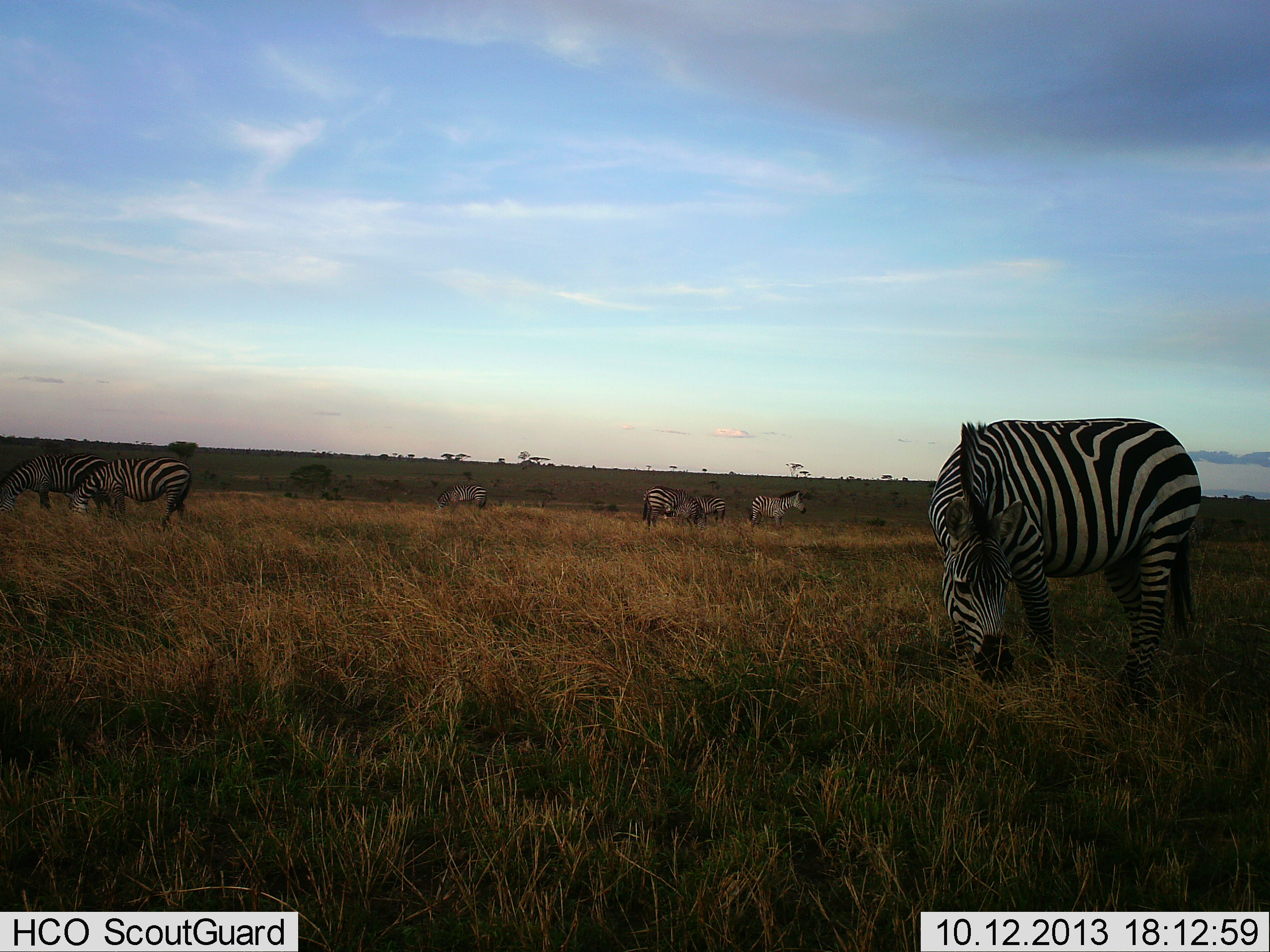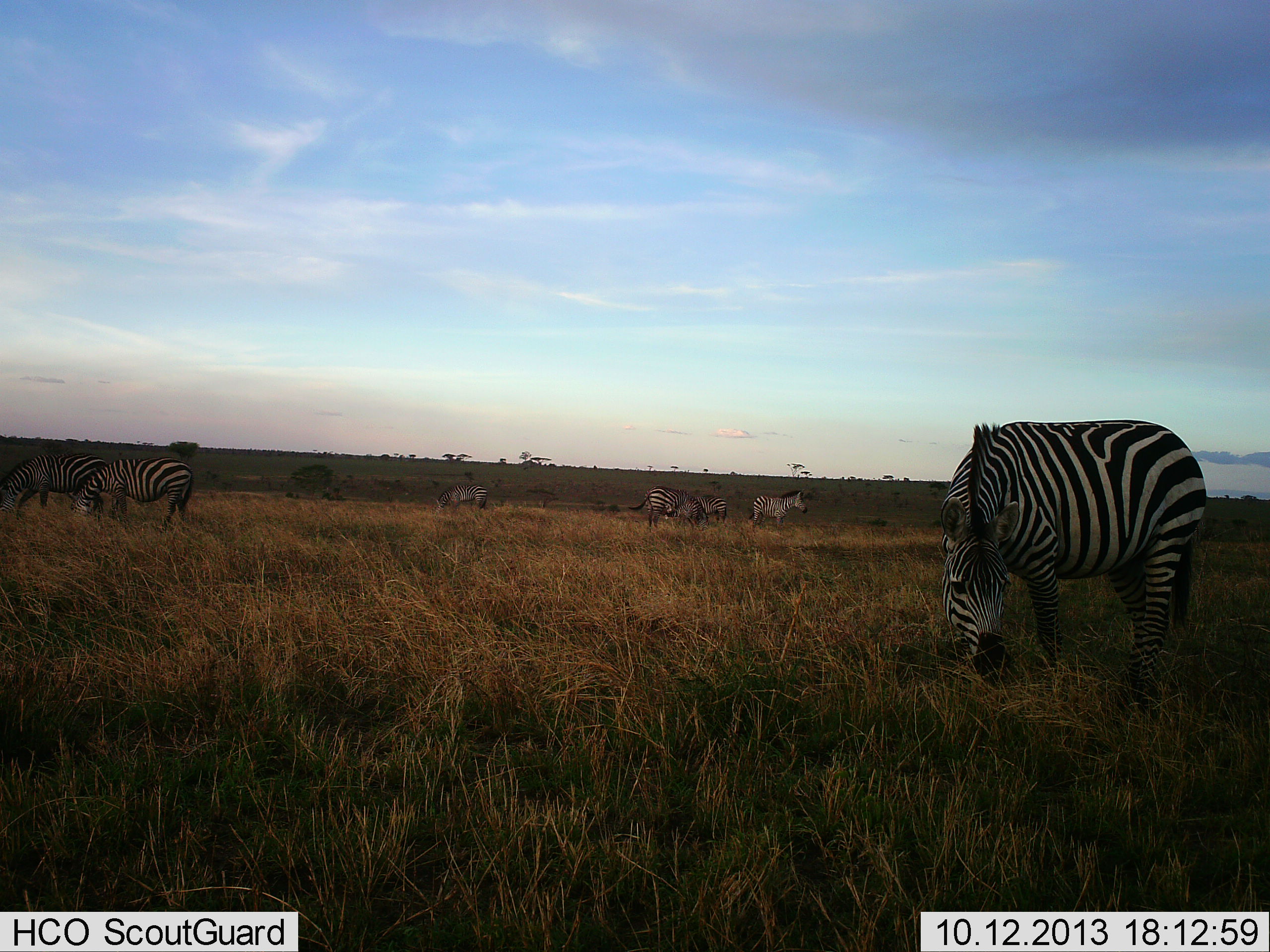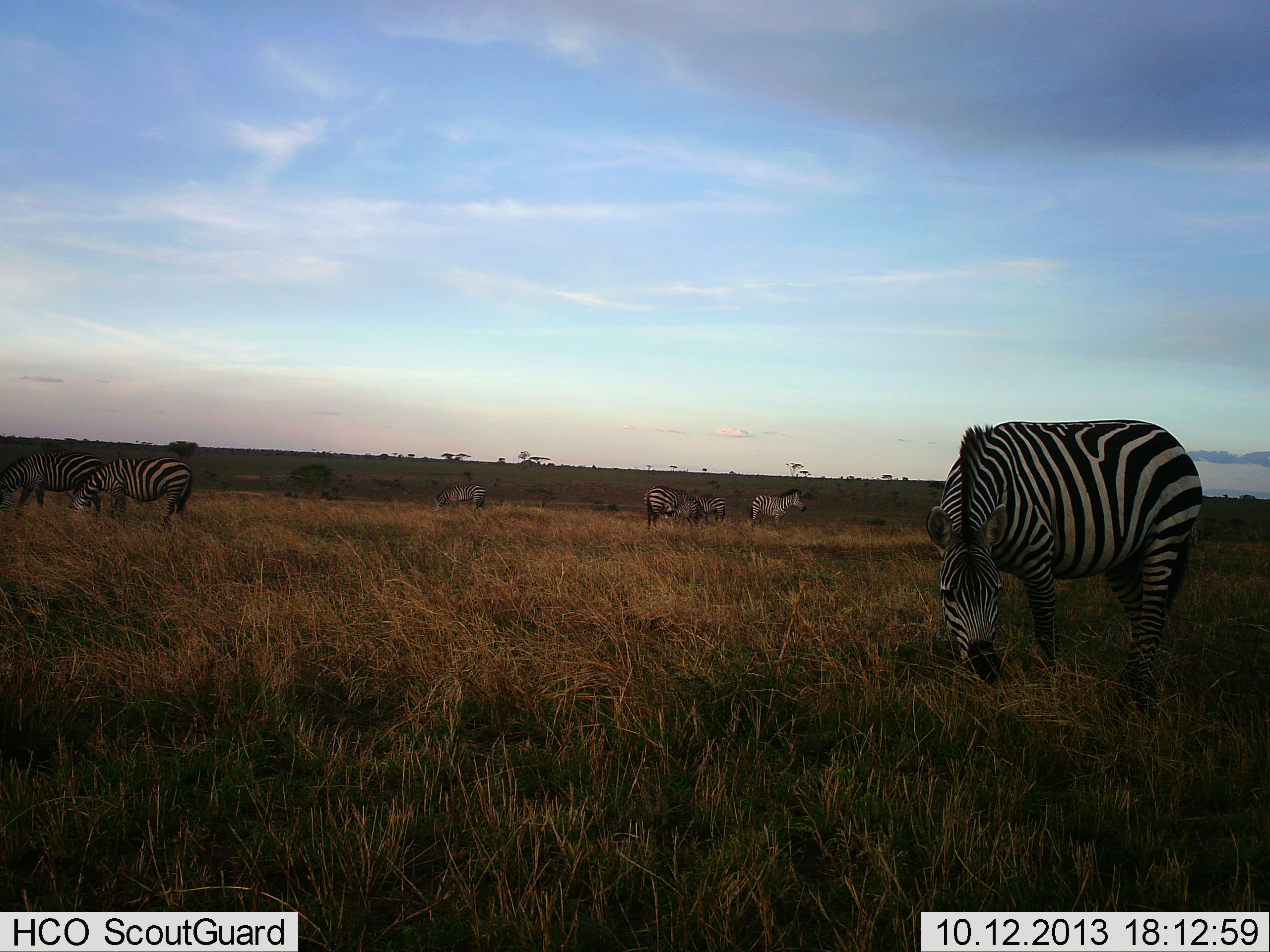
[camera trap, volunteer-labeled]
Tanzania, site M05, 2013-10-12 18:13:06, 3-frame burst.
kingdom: Animalia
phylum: Chordata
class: Mammalia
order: Perissodactyla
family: Equidae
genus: Equus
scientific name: Equus quagga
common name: plains zebra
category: zebra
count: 7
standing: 50%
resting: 0%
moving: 10%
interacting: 0%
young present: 0%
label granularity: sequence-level